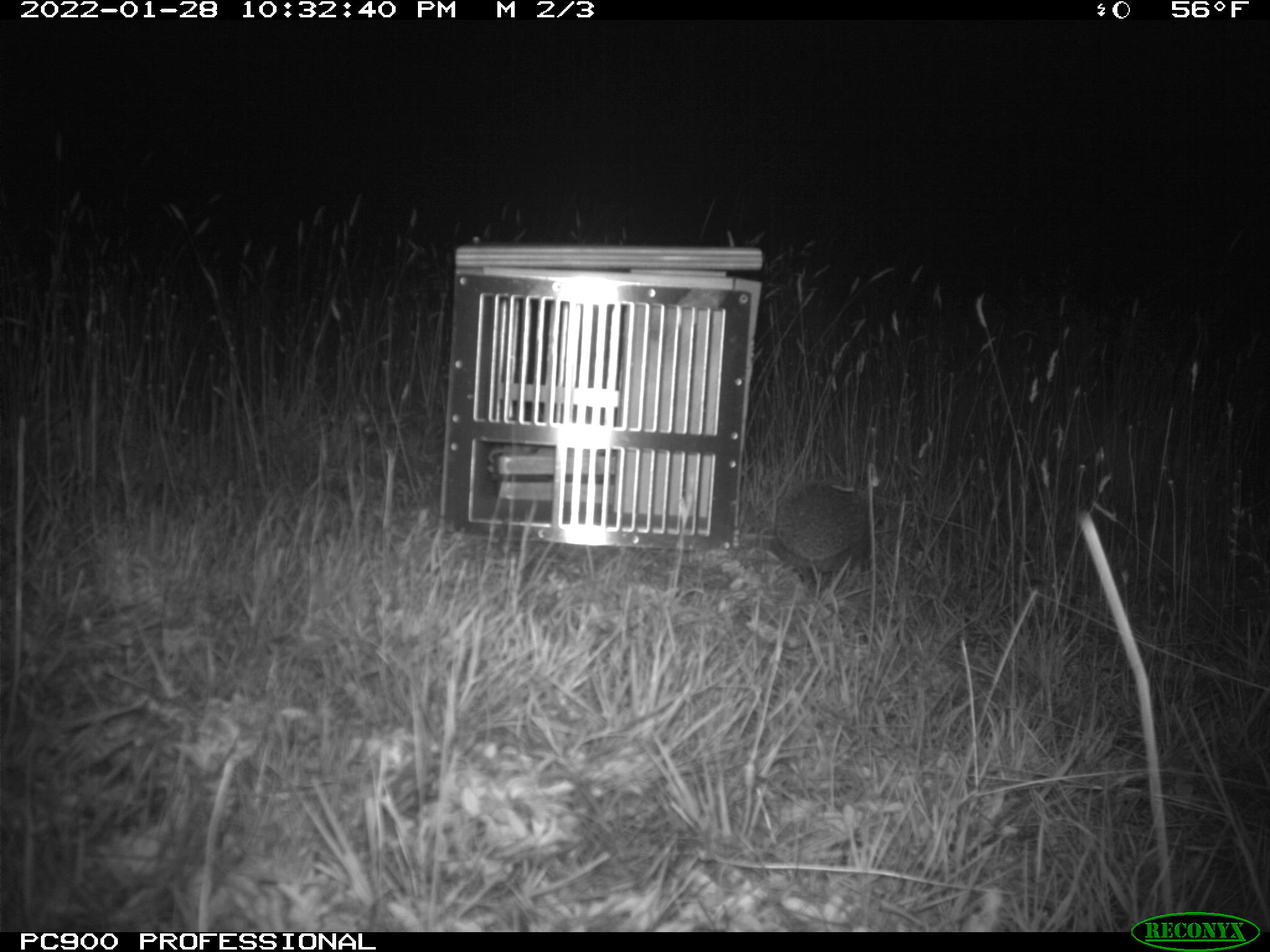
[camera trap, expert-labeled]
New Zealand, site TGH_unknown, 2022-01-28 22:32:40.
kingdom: Animalia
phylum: Chordata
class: Mammalia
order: Eulipotyphla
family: Erinaceidae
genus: Erinaceus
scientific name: Erinaceus europaeus europaeus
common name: european hedgehog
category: hedgehog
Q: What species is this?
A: Hedgehog (european hedgehog) (Erinaceus europaeus europaeus).